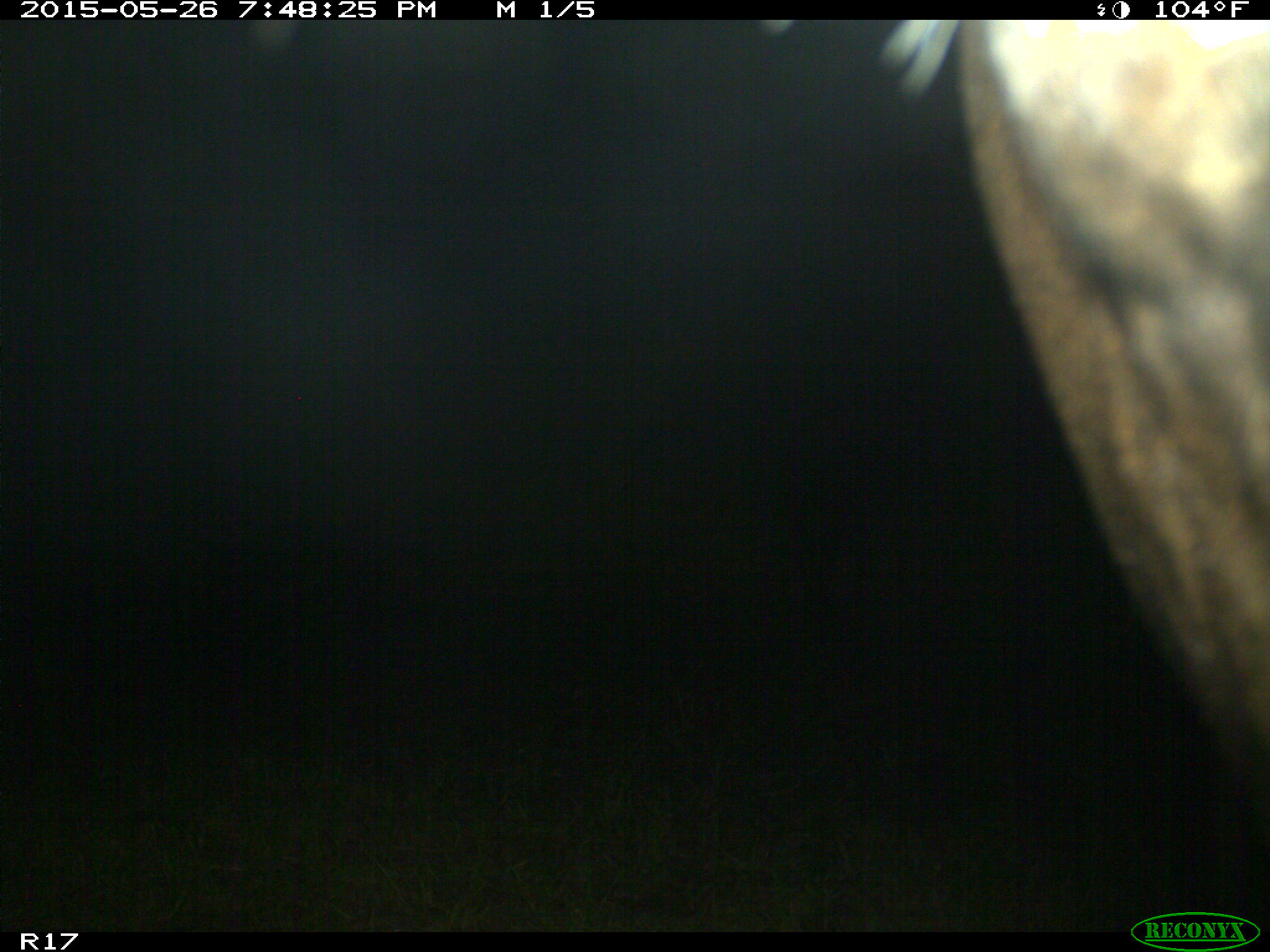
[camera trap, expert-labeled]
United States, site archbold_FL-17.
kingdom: Animalia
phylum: Chordata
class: Mammalia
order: Artiodactyla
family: Bovidae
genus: Bos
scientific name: Bos taurus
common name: domestic cow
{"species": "Bos taurus (domestic cow)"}